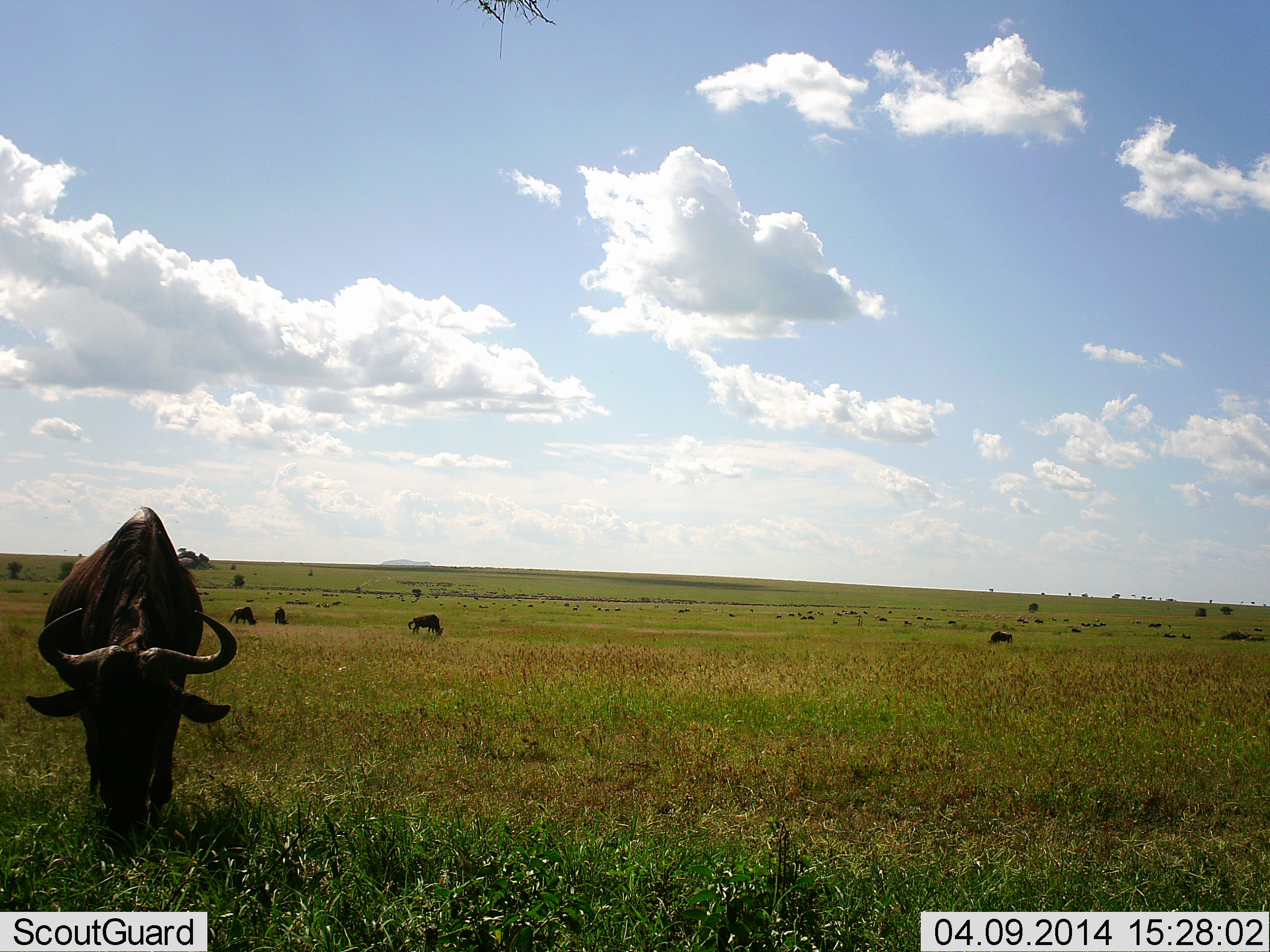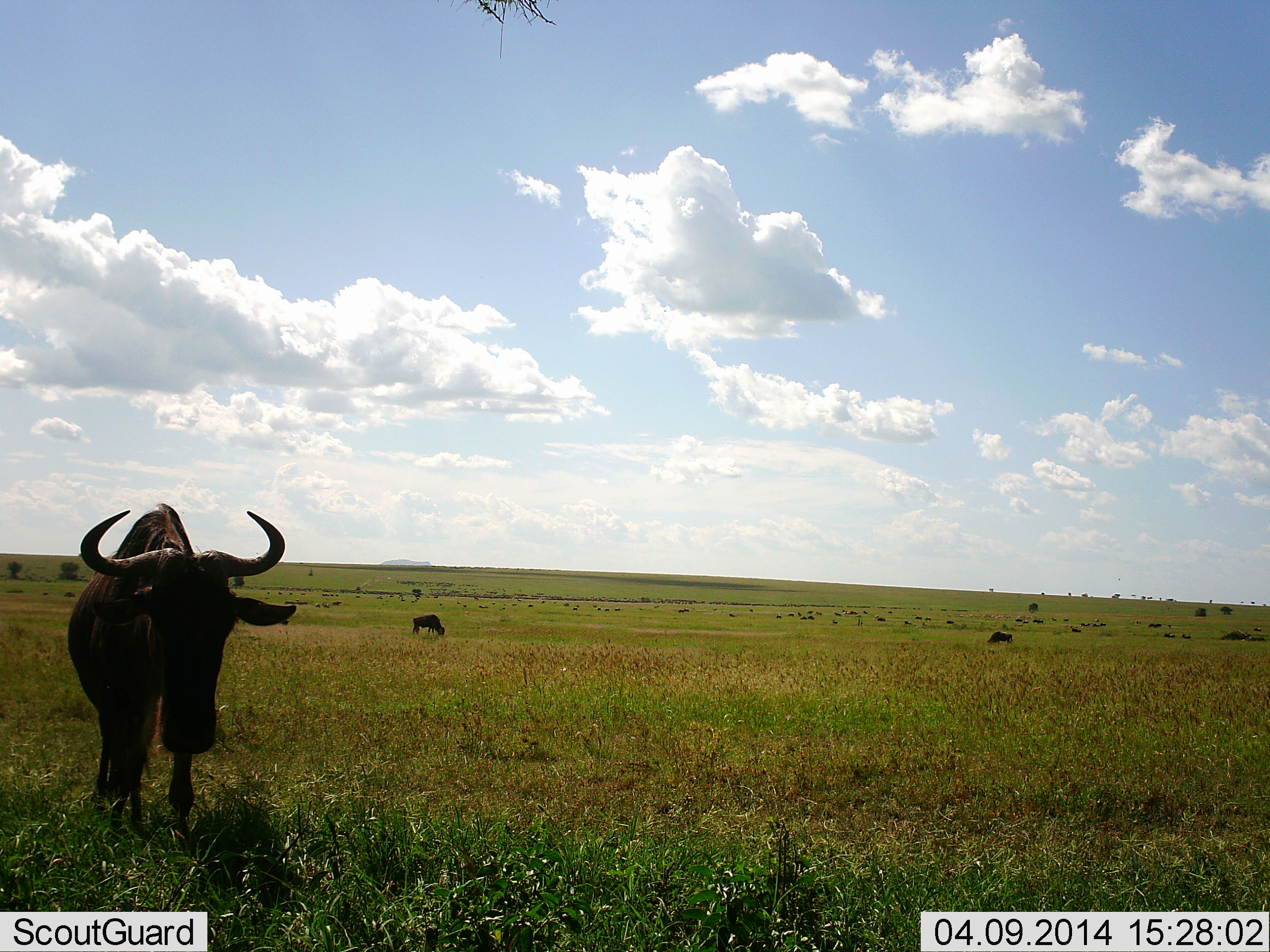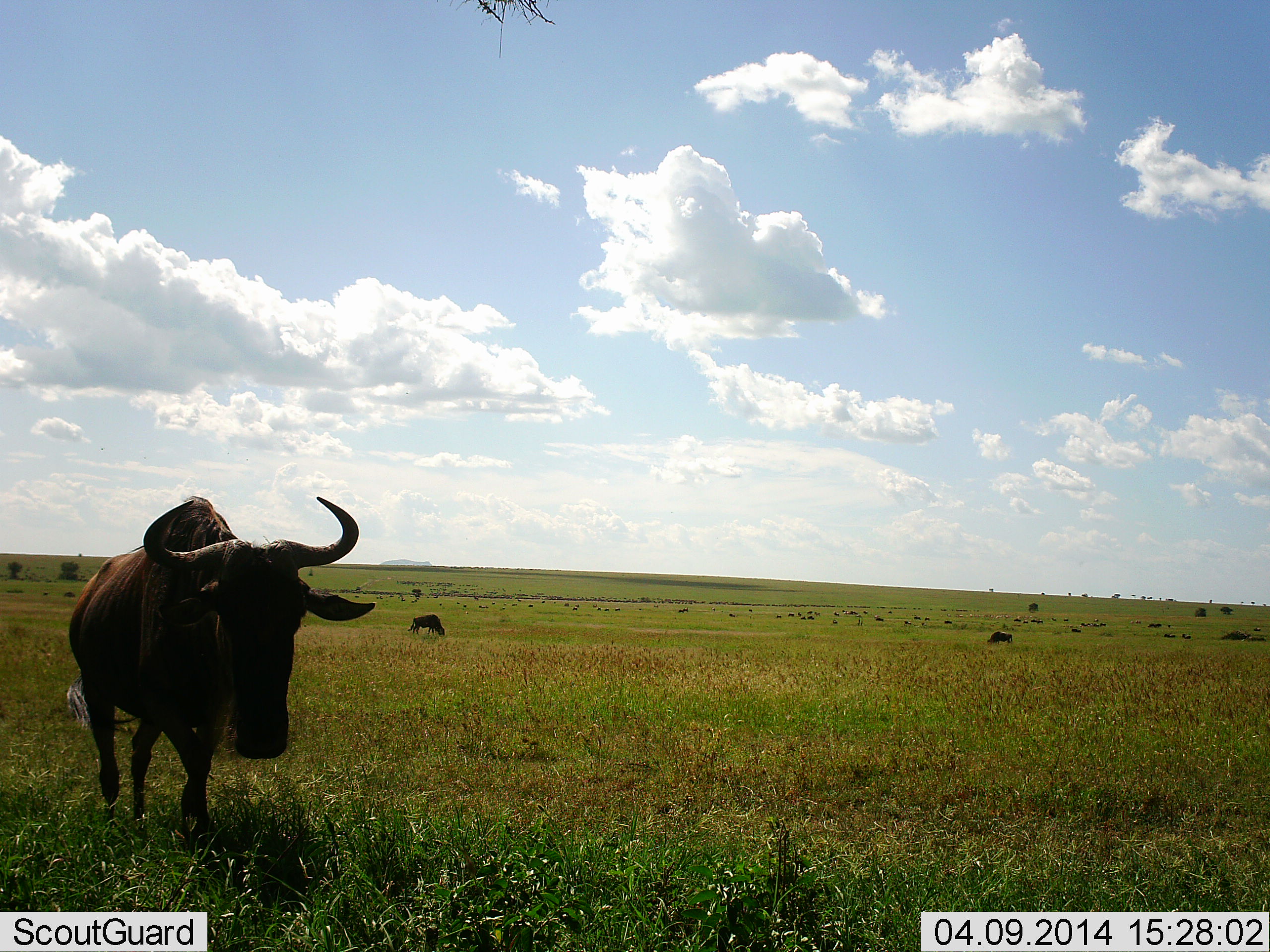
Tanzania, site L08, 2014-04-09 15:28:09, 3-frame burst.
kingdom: Animalia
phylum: Chordata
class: Mammalia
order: Artiodactyla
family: Bovidae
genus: Connochaetes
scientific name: Connochaetes taurinus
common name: blue wildebeest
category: wildebeest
Wildebeest (blue wildebeest) (Connochaetes taurinus), count 3. Behavior (volunteer vote fractions): standing 80%, resting 10%, moving 30%, interacting 0%. Young present (vote fraction): 0%. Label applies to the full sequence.